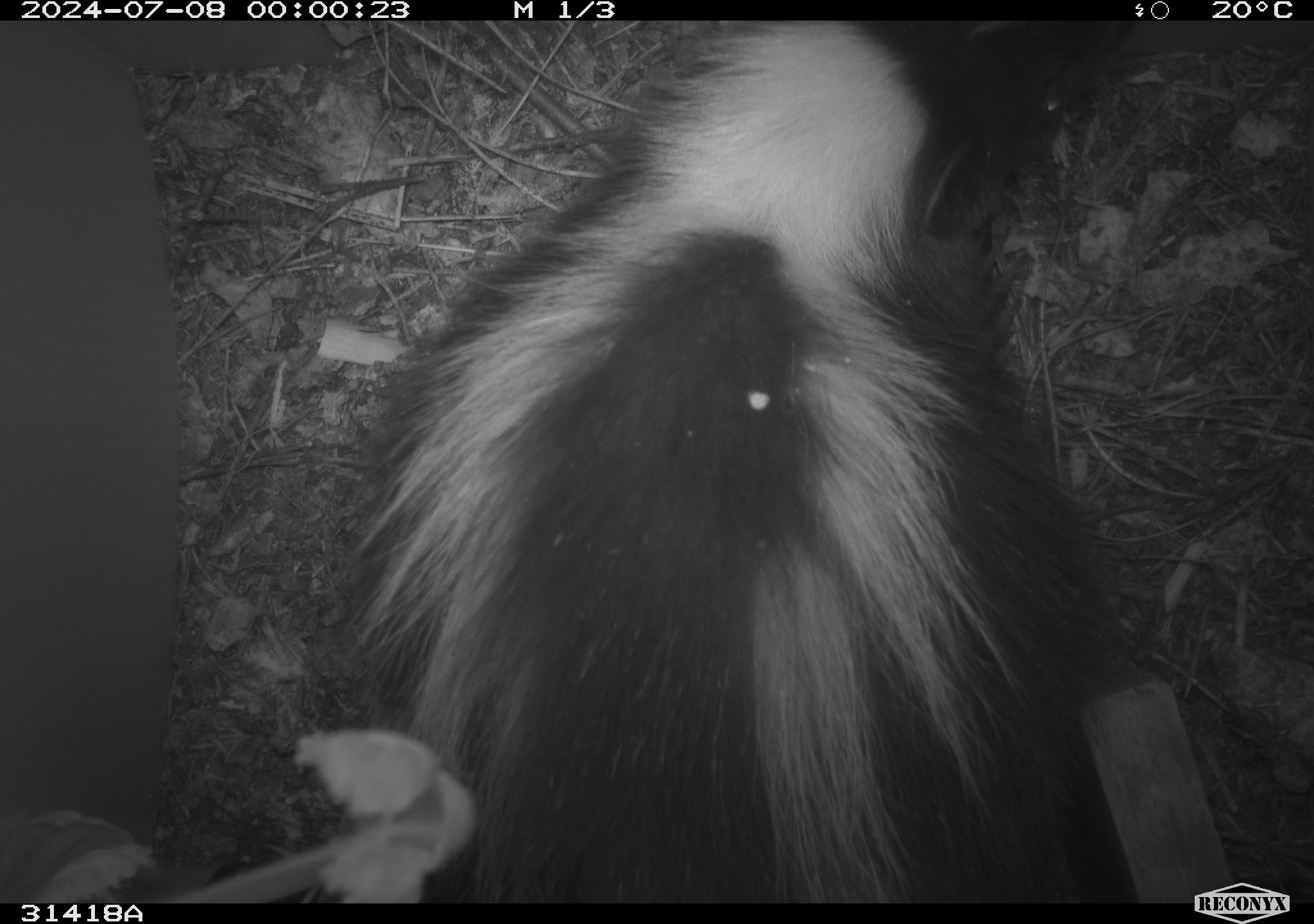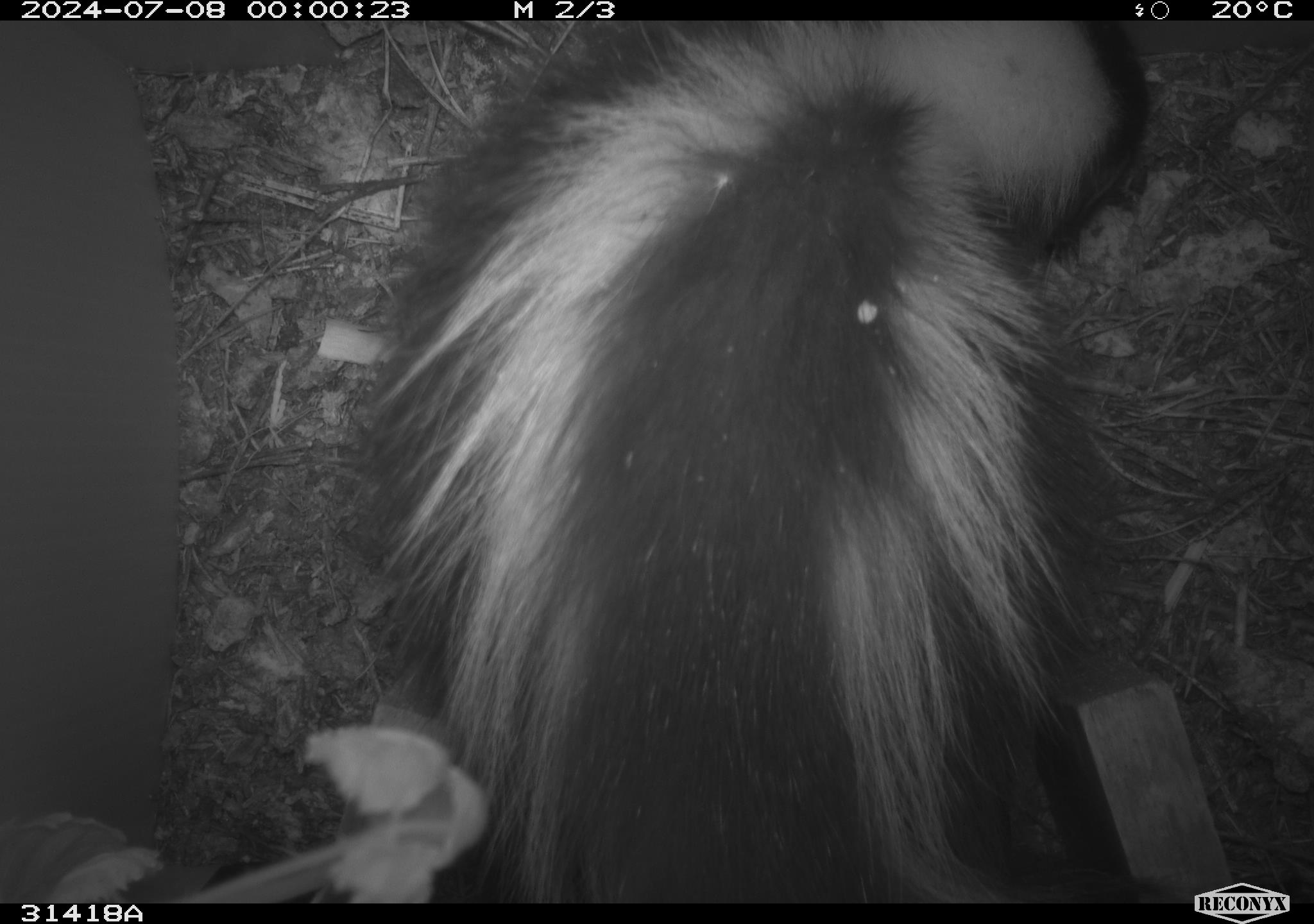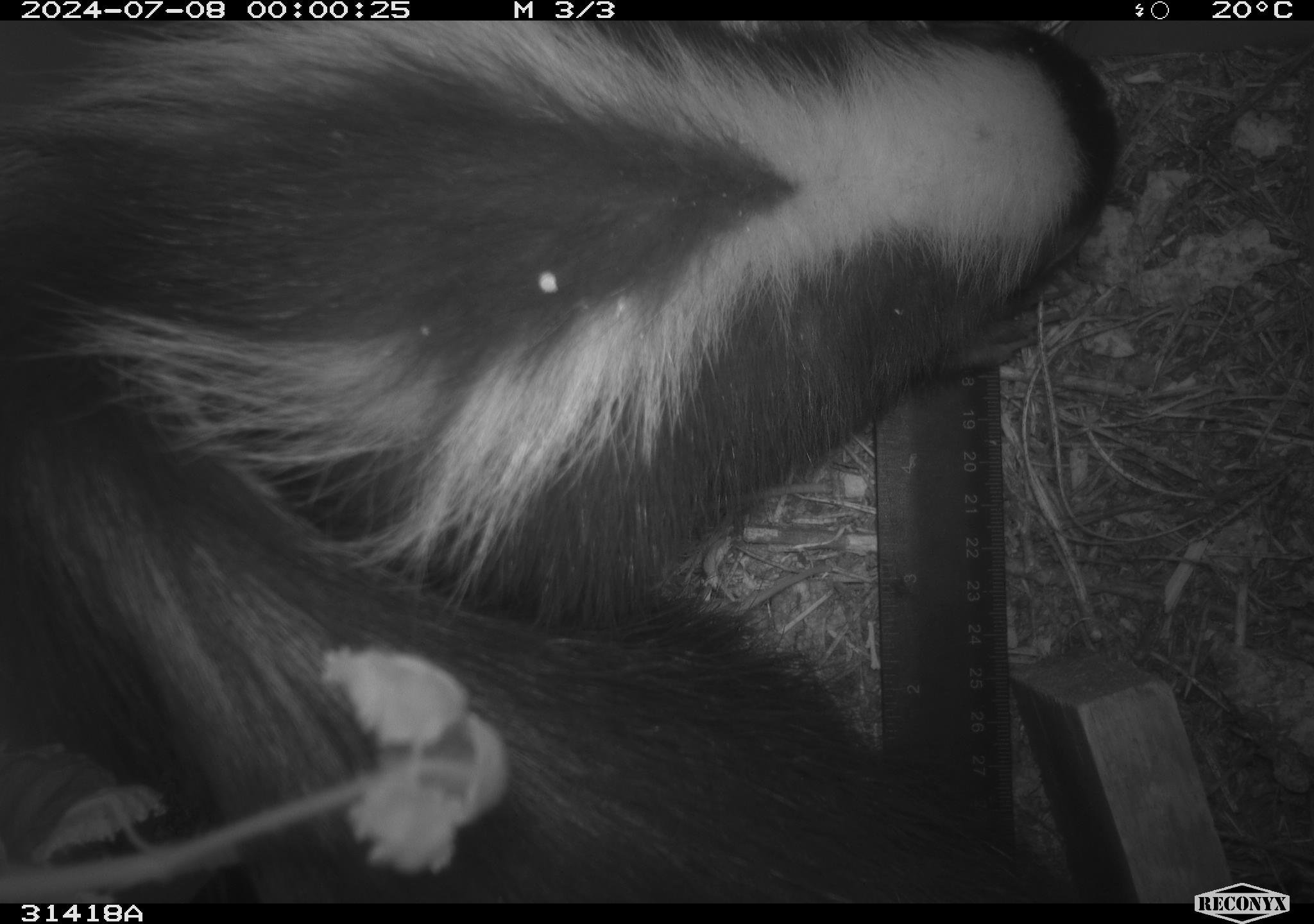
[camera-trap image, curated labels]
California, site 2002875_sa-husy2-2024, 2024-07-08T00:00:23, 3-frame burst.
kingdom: Animalia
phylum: Chordata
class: Mammalia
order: Carnivora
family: Mephitidae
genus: Mephitis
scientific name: Mephitis mephitis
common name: striped skunk